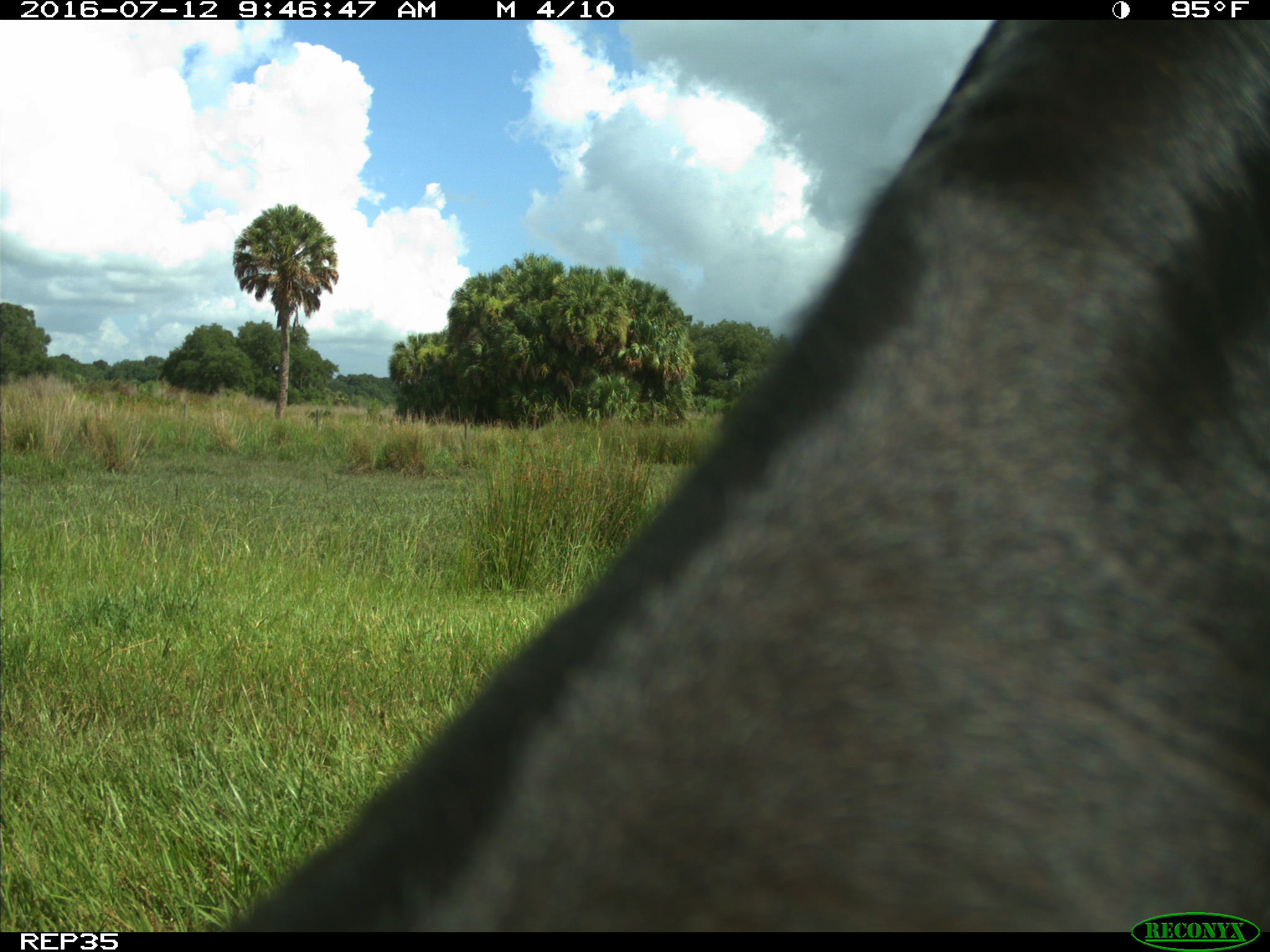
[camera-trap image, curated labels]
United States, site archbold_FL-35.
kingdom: Animalia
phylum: Chordata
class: Mammalia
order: Artiodactyla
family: Bovidae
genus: Bos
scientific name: Bos taurus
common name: domestic cow